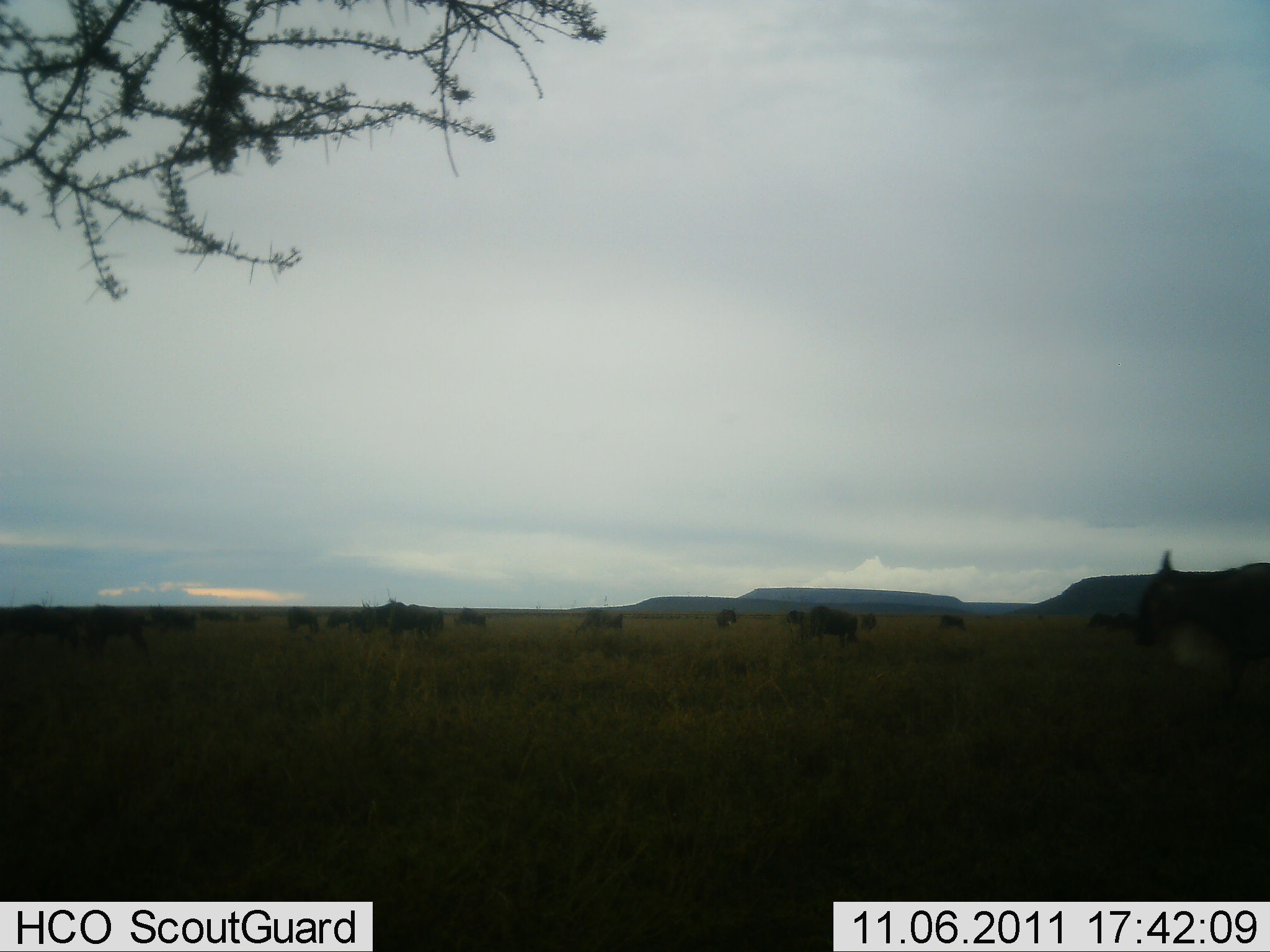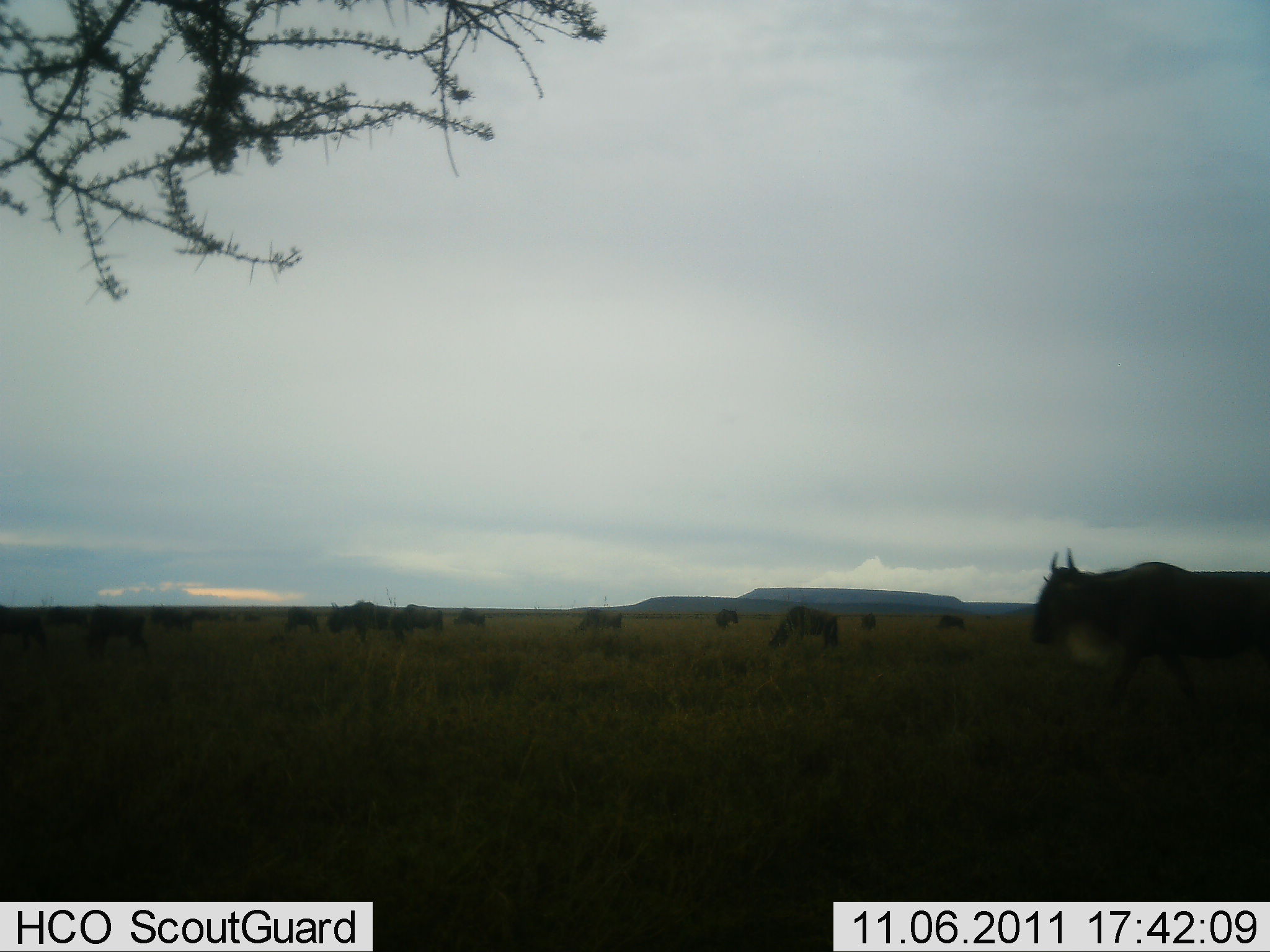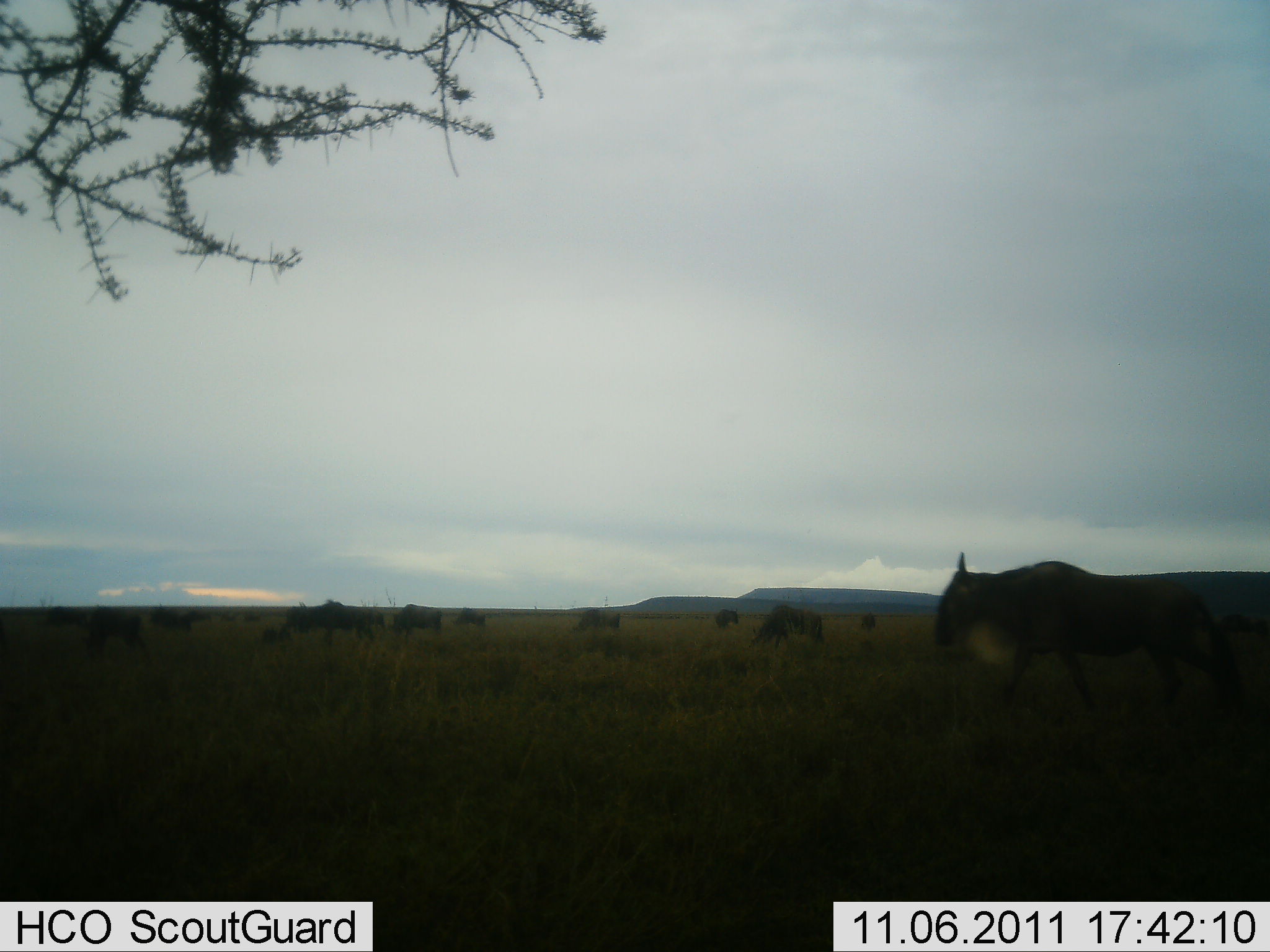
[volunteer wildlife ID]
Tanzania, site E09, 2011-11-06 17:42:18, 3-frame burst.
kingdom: Animalia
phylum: Chordata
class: Mammalia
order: Artiodactyla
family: Bovidae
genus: Connochaetes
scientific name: Connochaetes taurinus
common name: blue wildebeest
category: wildebeest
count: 11-50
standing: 30%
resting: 0%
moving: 70%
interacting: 10%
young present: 0%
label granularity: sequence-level